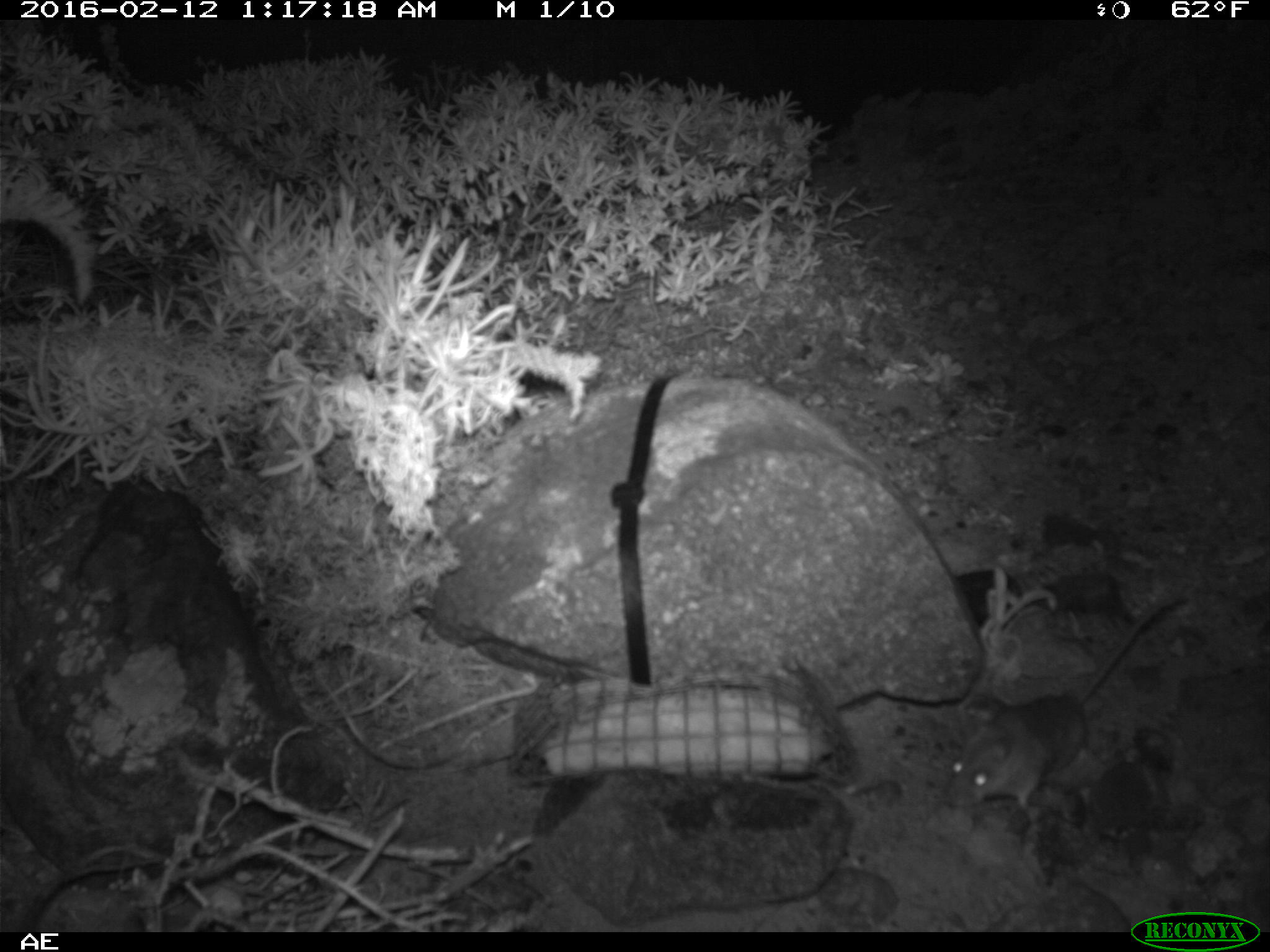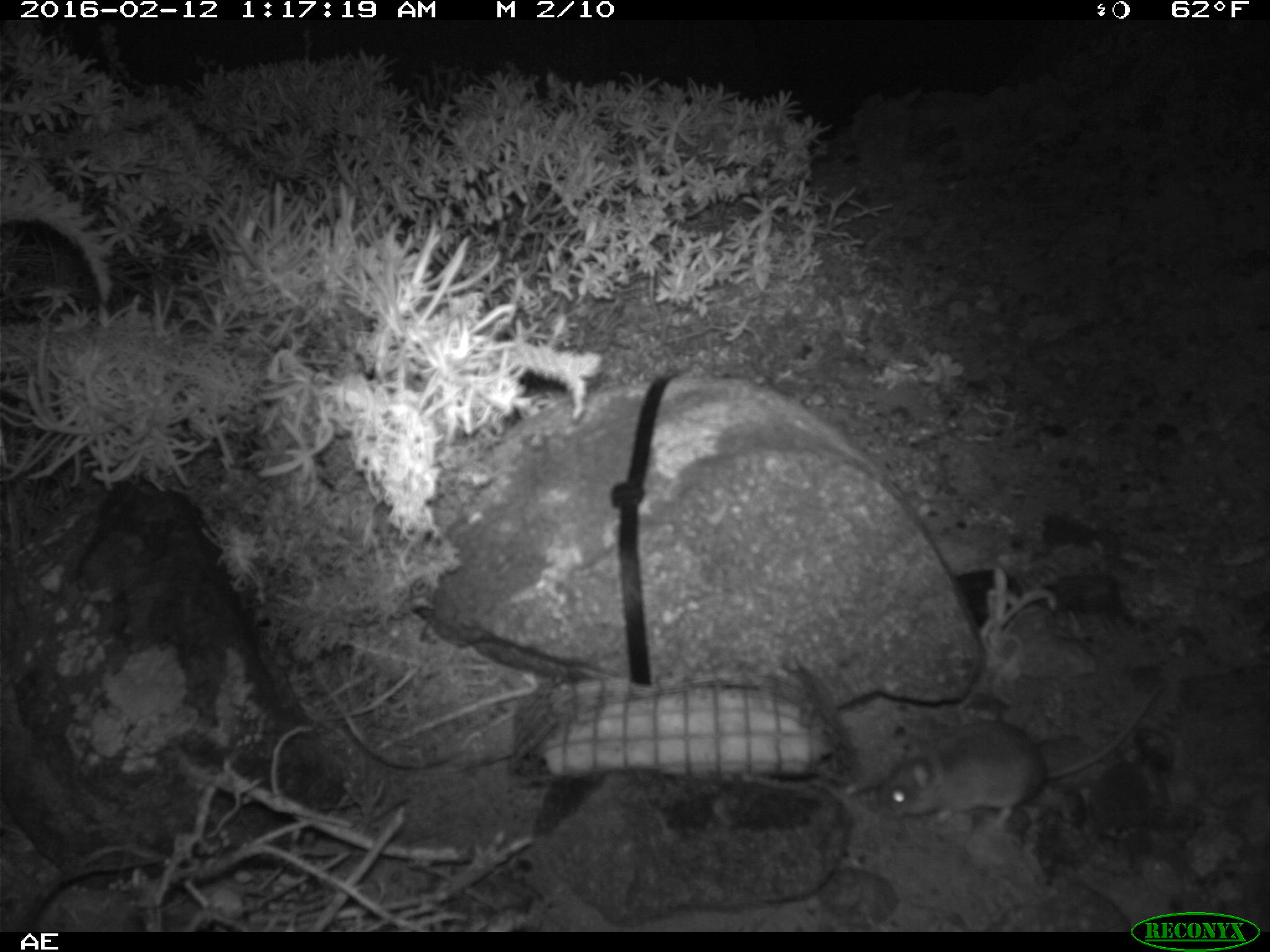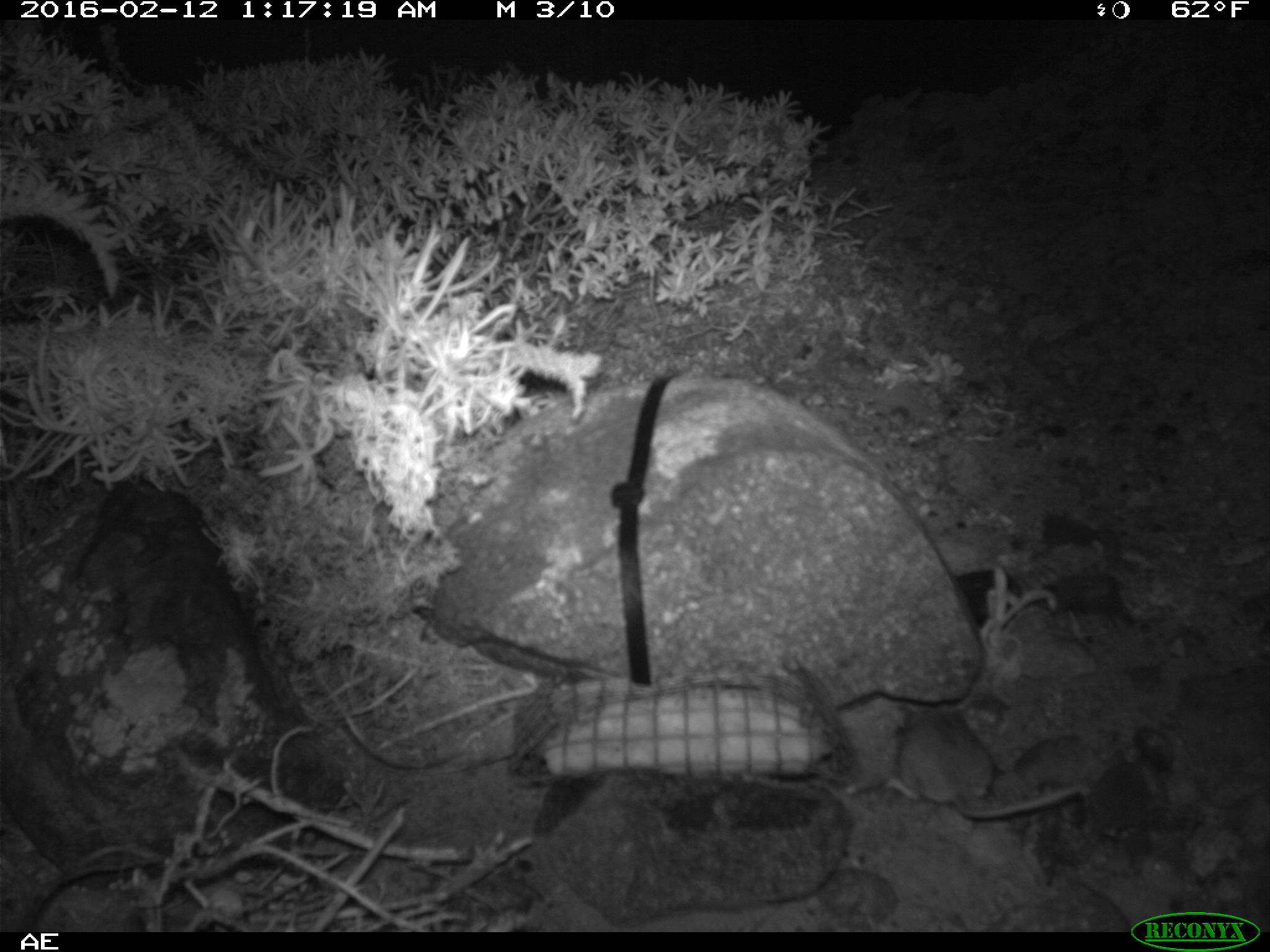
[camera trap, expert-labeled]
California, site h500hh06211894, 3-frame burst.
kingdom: Animalia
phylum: Chordata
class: Mammalia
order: Rodentia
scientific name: Rodentia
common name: rodent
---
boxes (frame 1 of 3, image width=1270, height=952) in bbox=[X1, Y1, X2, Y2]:
rodent: bbox=[943, 599, 1175, 809]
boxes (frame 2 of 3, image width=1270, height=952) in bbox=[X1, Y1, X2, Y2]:
rodent: bbox=[877, 685, 1165, 833]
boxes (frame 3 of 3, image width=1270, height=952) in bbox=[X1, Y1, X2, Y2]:
rodent: bbox=[882, 697, 1082, 819]